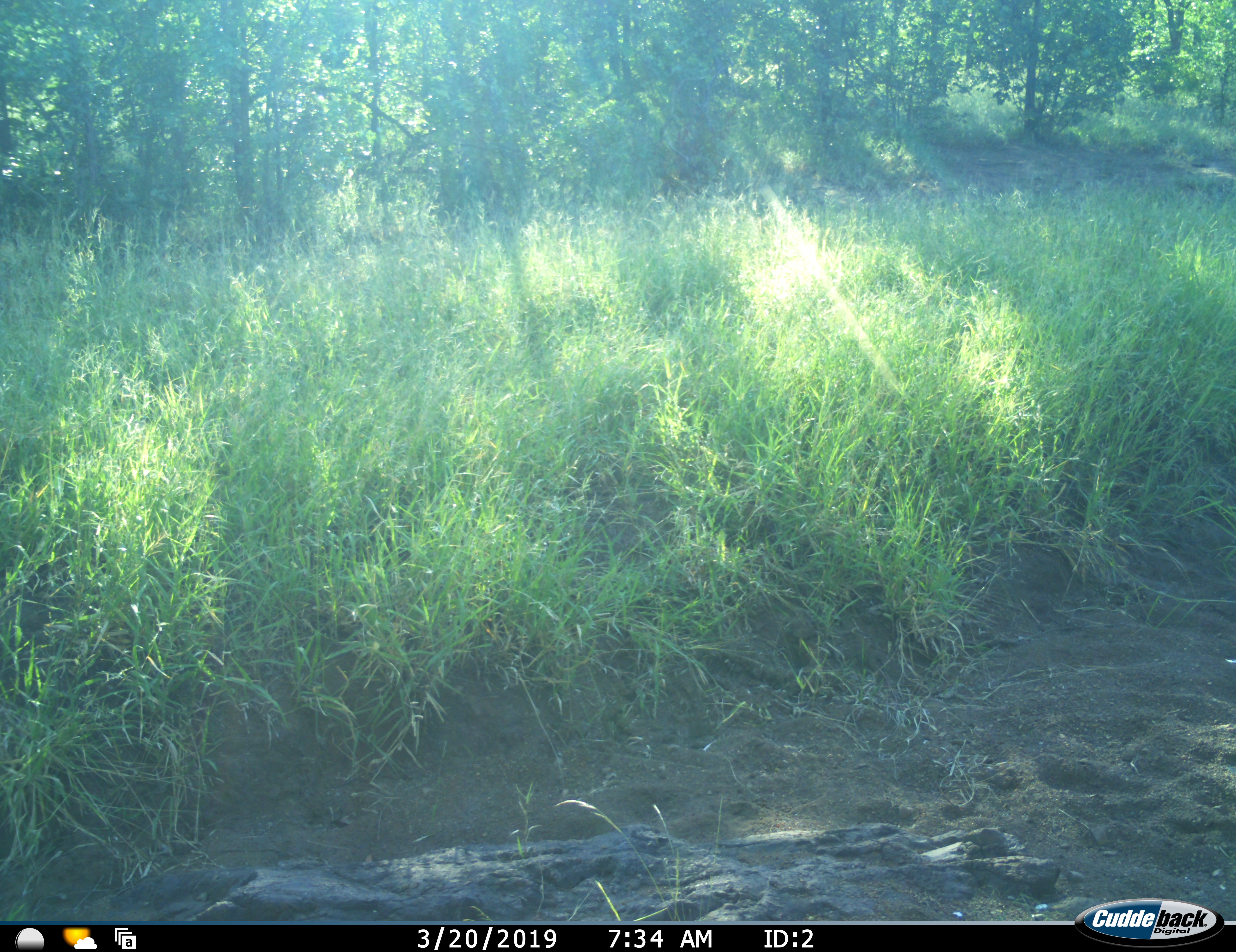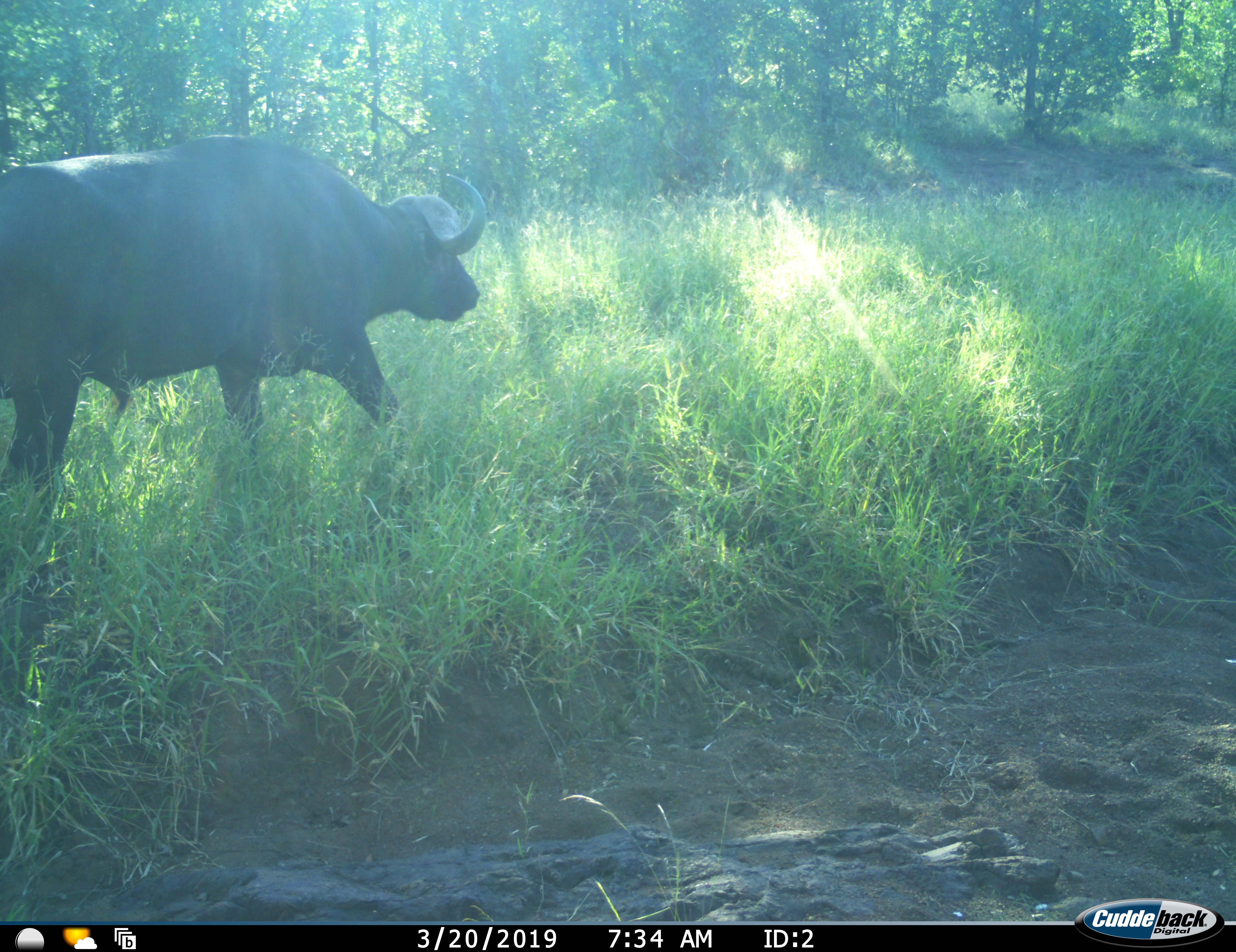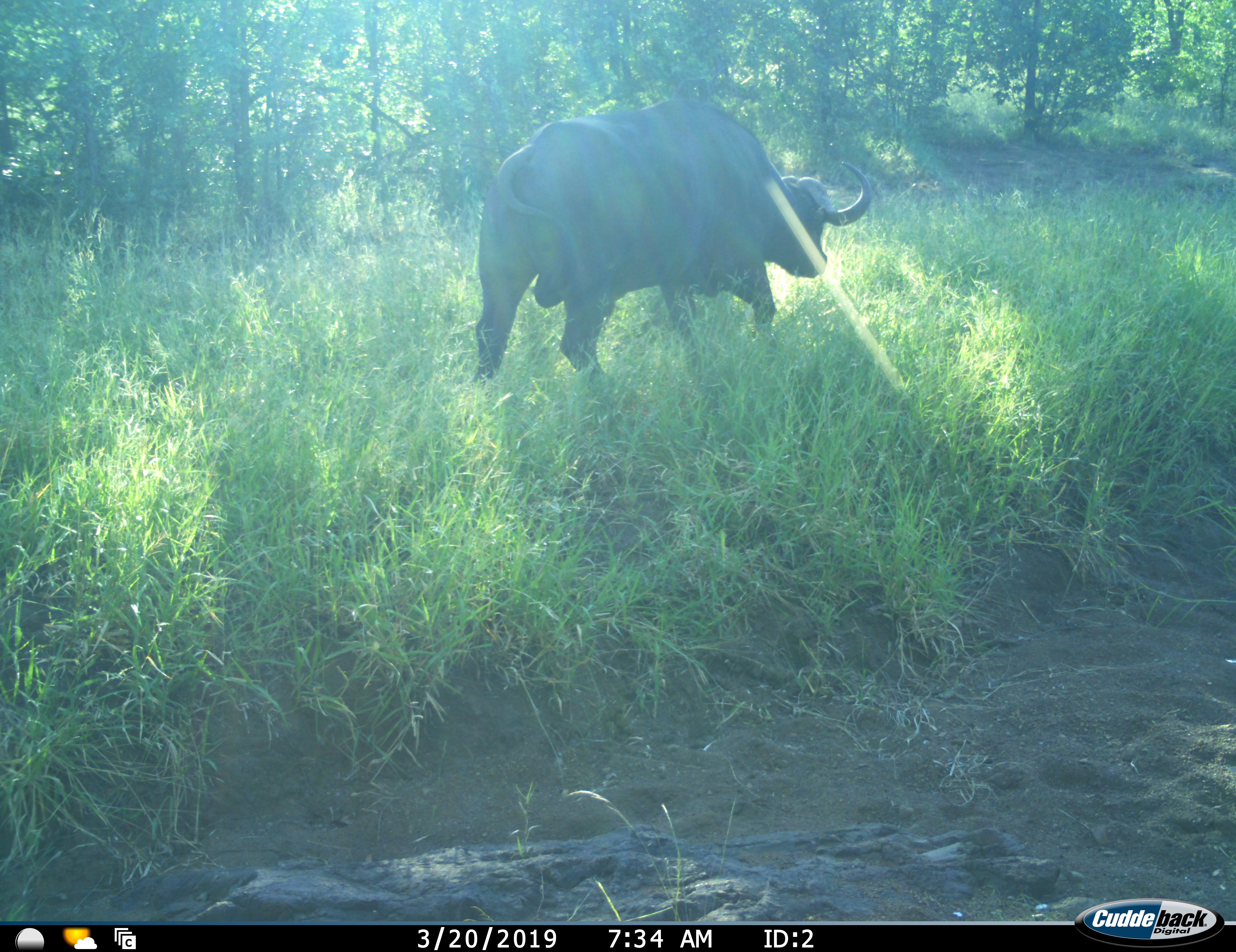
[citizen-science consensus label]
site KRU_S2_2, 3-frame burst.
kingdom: Animalia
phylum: Chordata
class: Mammalia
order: Artiodactyla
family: Bovidae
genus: Syncerus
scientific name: Syncerus caffer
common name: african buffalo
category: buffalo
Buffalo (african buffalo) (Syncerus caffer), count 1. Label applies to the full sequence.